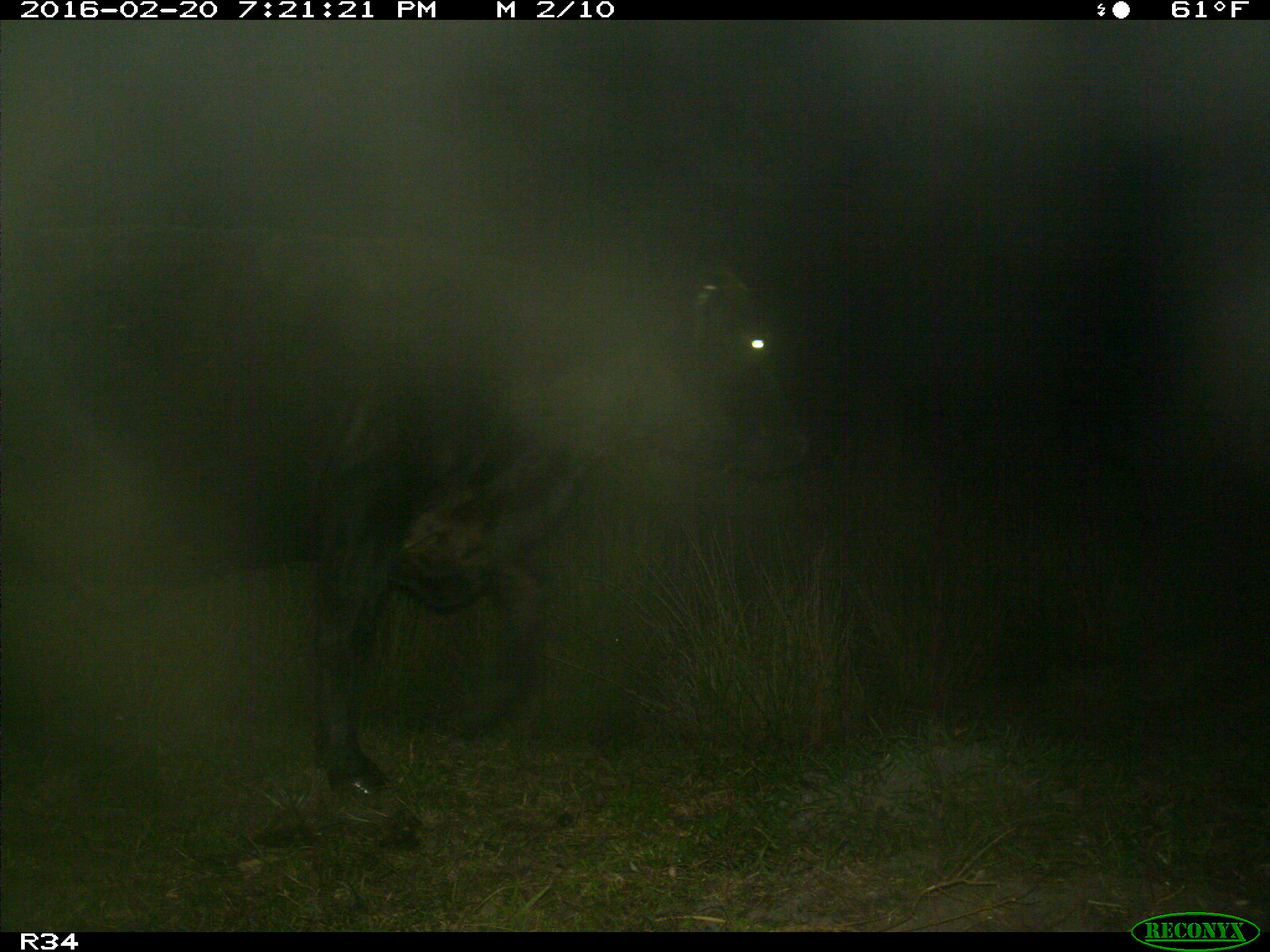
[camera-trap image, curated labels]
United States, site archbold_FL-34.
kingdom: Animalia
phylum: Chordata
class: Mammalia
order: Artiodactyla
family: Bovidae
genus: Bos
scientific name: Bos taurus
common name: domestic cow